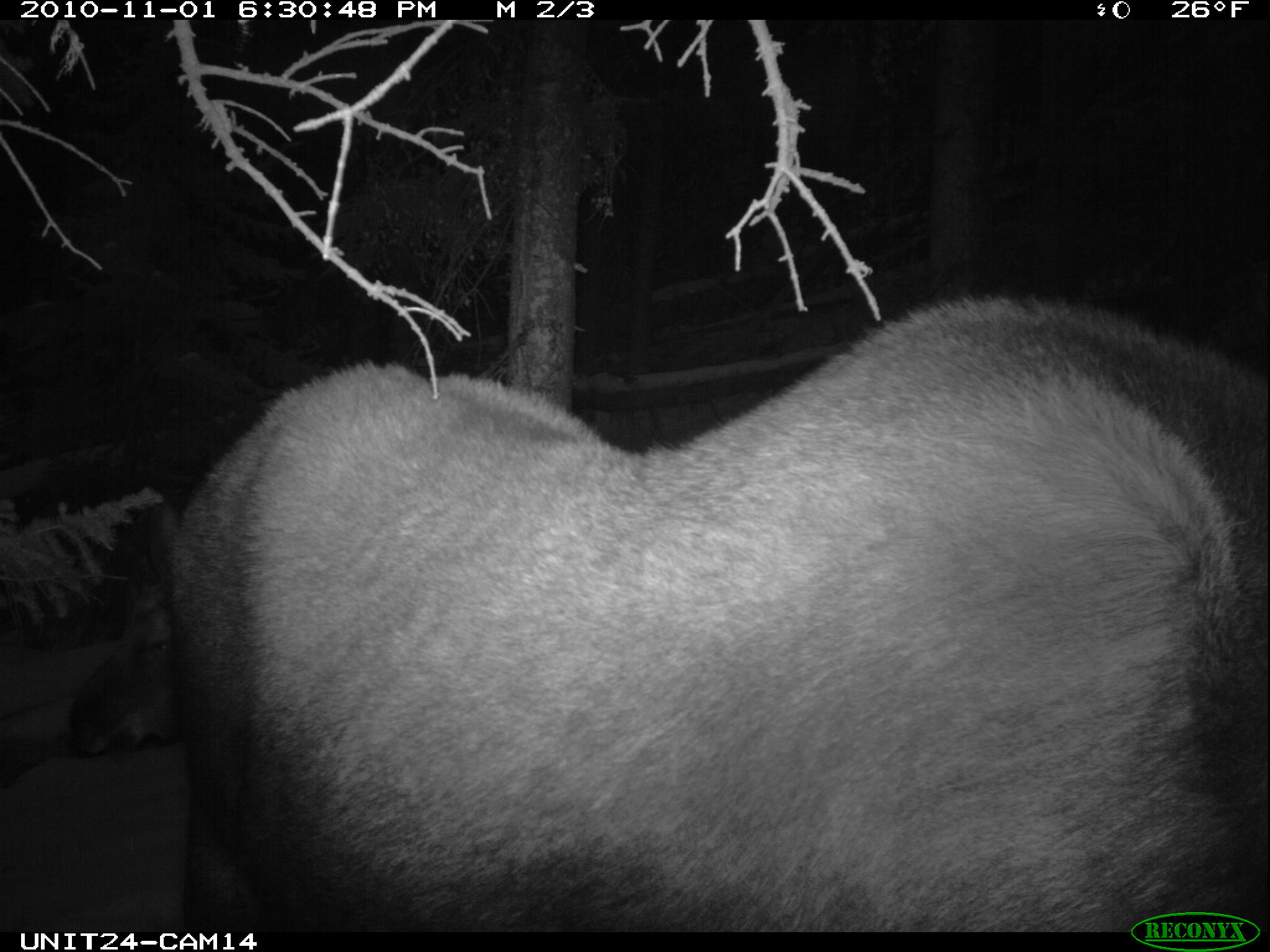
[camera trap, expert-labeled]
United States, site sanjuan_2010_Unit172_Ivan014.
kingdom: Animalia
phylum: Chordata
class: Mammalia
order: Artiodactyla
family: Cervidae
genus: Alces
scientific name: Alces alces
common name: moose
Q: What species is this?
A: Alces alces (moose).